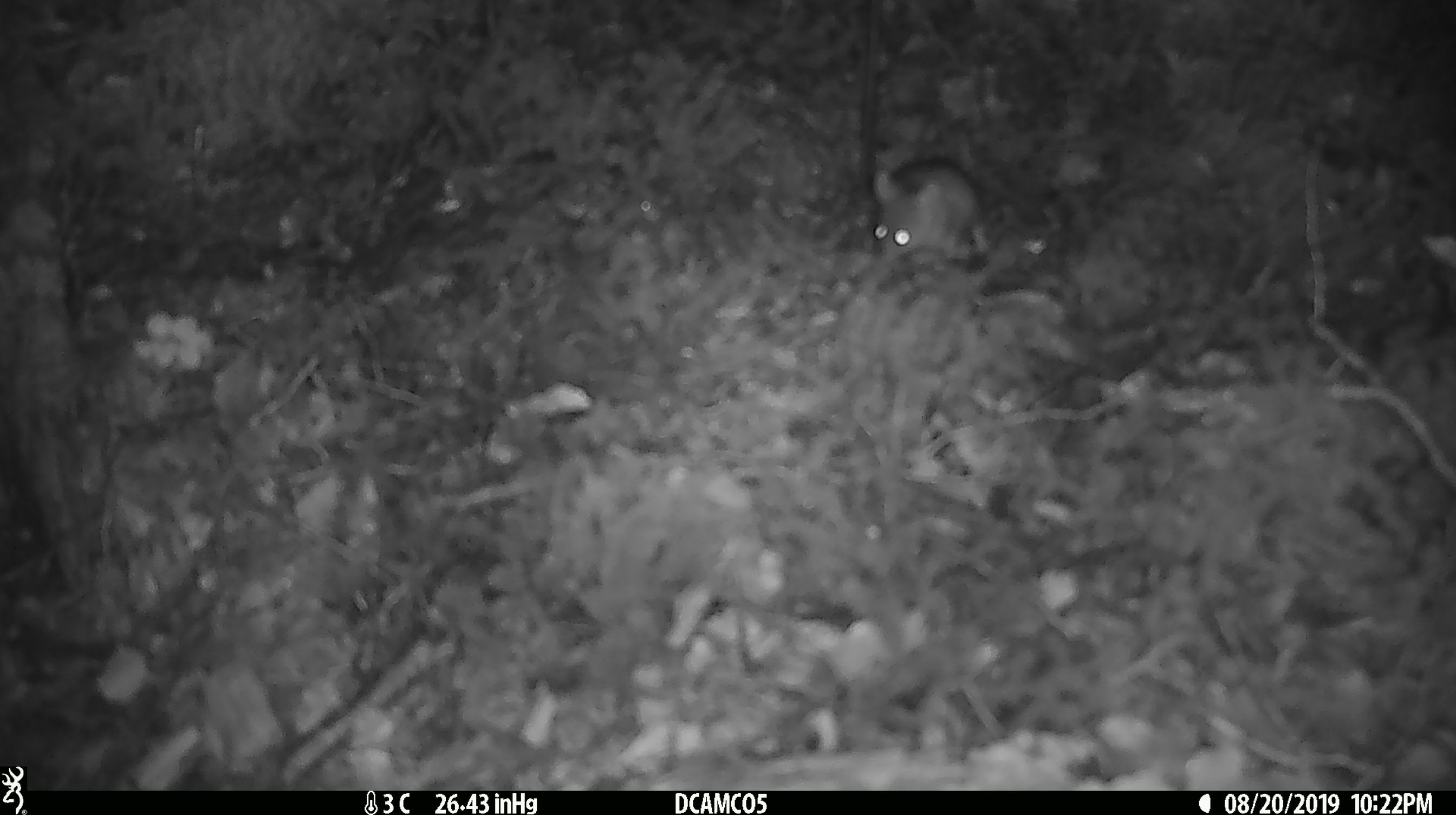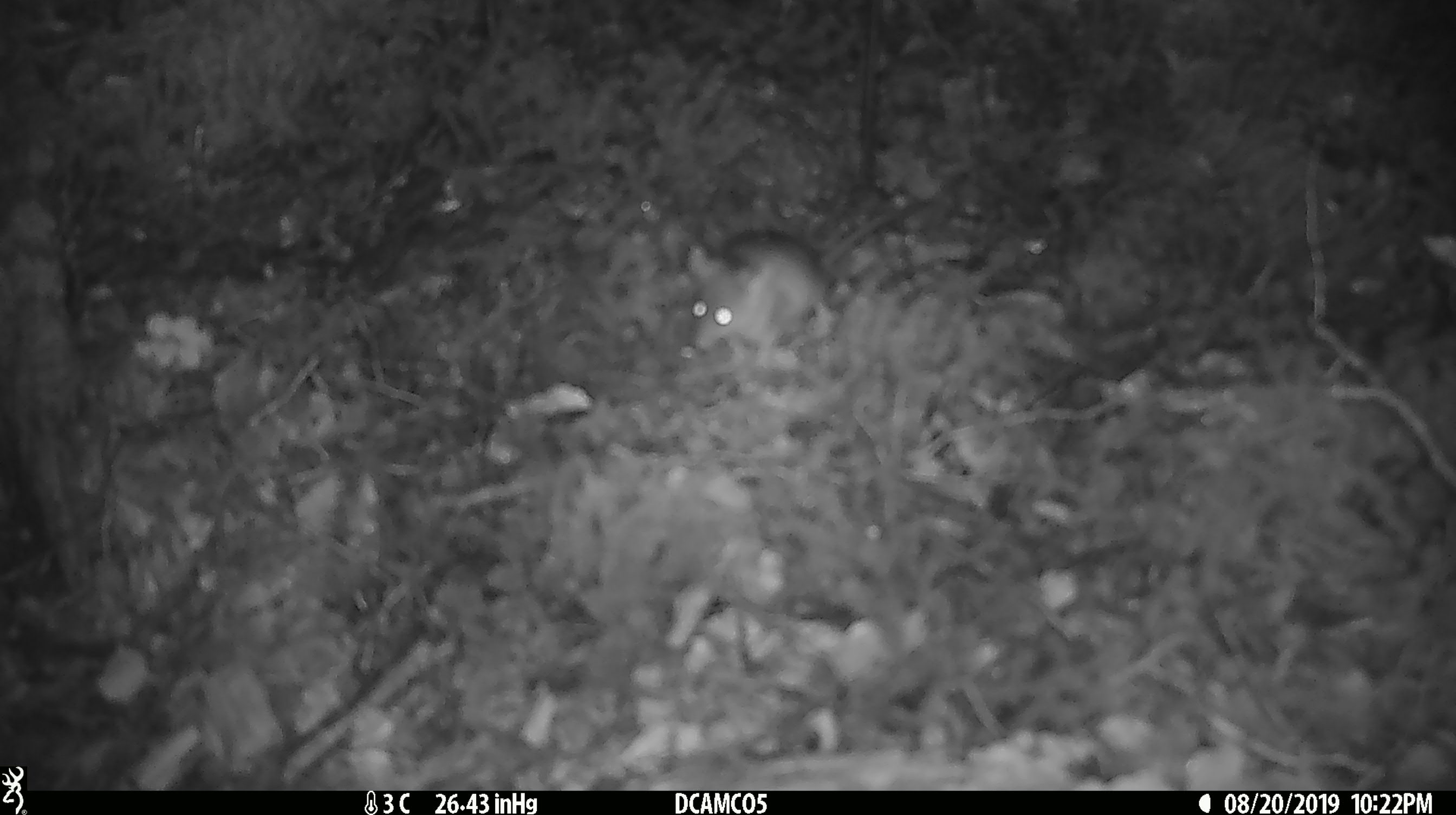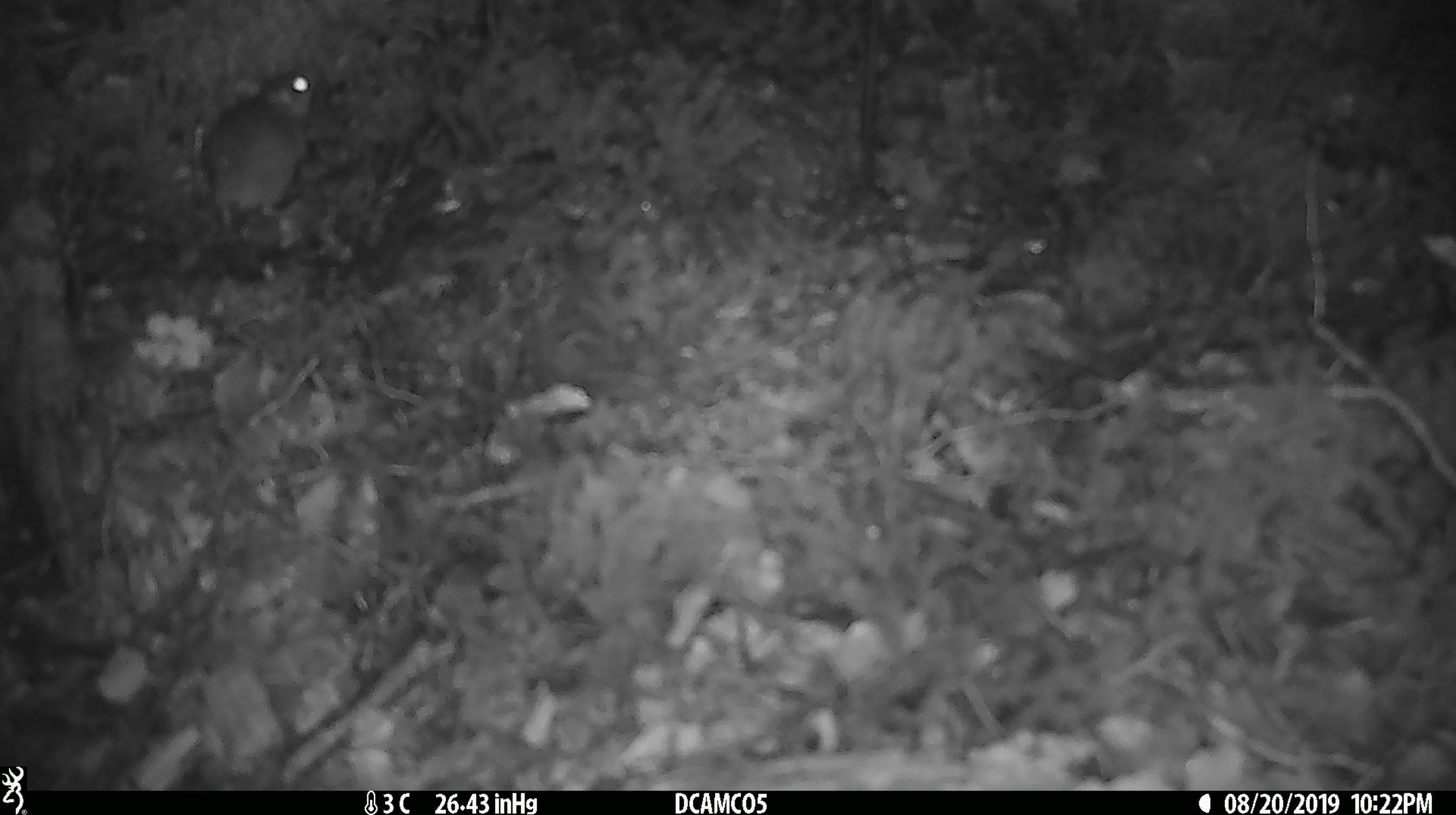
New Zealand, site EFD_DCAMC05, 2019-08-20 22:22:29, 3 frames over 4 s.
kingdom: Animalia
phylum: Chordata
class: Mammalia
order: Rodentia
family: Muridae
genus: Mus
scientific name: Mus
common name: mouse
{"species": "mouse (Mus)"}